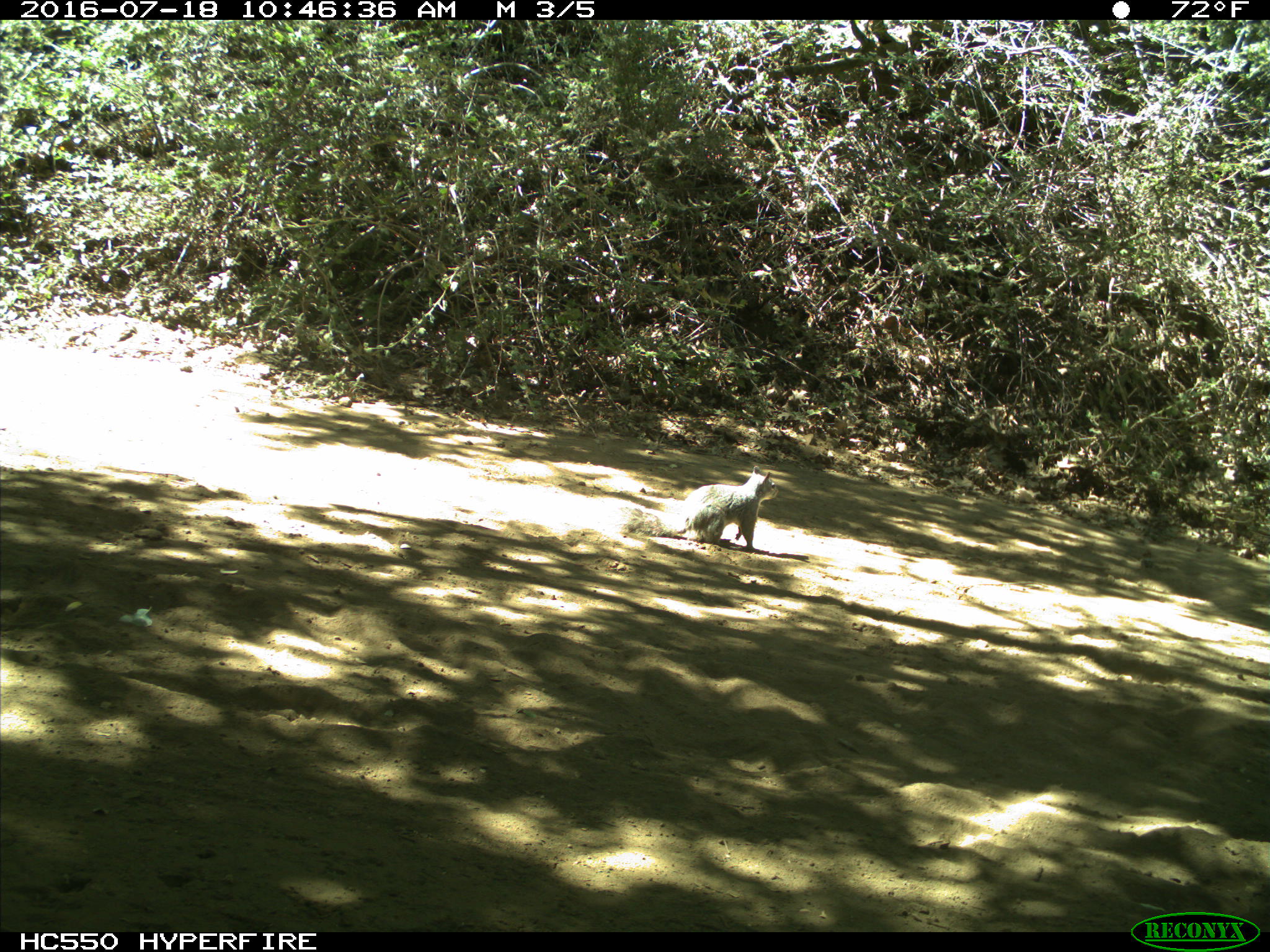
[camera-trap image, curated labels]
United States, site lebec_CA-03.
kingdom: Animalia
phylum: Chordata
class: Mammalia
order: Rodentia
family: Sciuridae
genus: Sciurus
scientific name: Sciurus carolinensis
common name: eastern gray squirrel